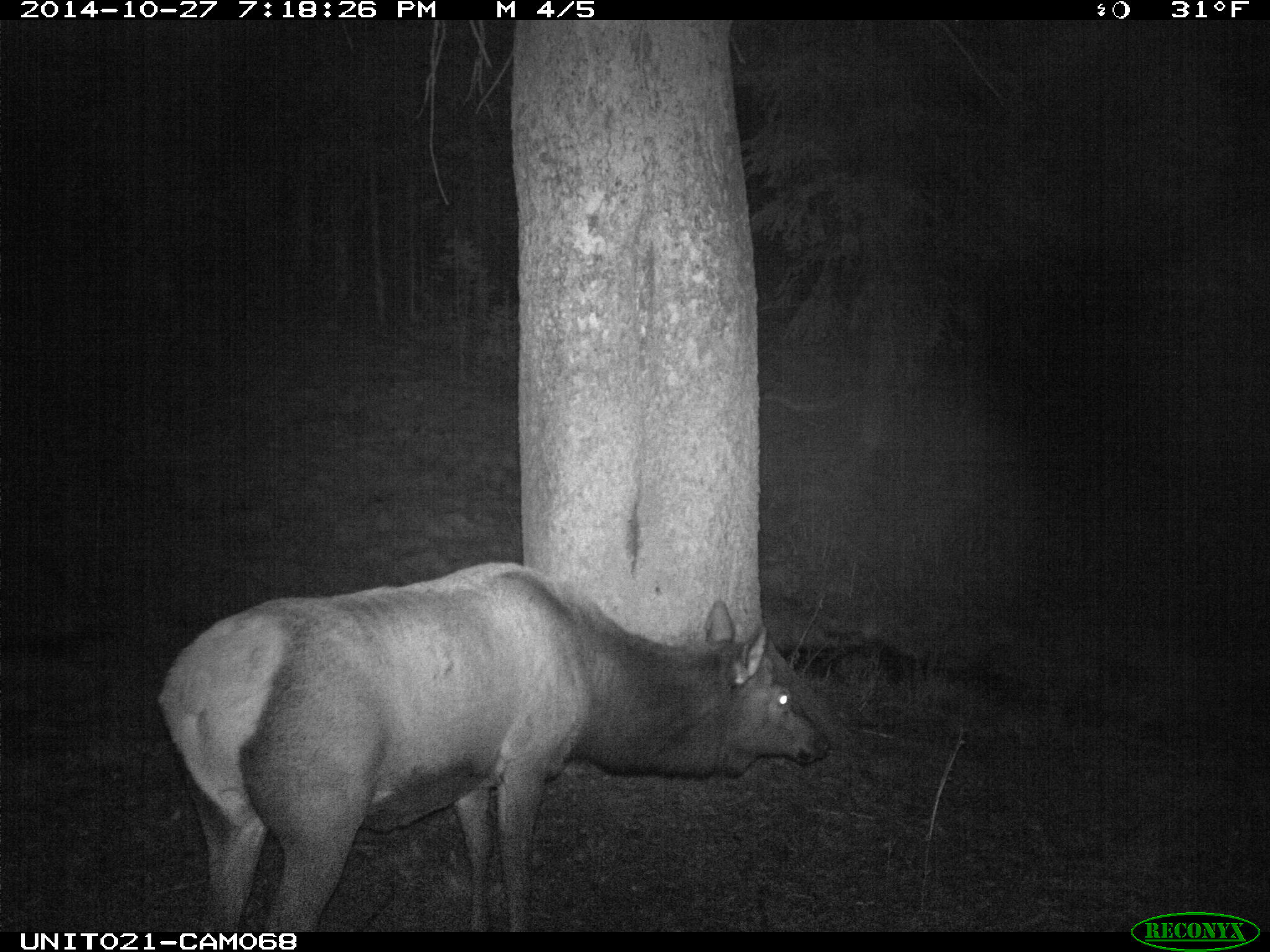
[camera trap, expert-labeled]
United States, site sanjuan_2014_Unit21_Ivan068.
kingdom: Animalia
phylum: Chordata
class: Mammalia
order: Artiodactyla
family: Cervidae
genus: Cervus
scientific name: Cervus elaphus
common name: red deer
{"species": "Cervus elaphus (red deer)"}